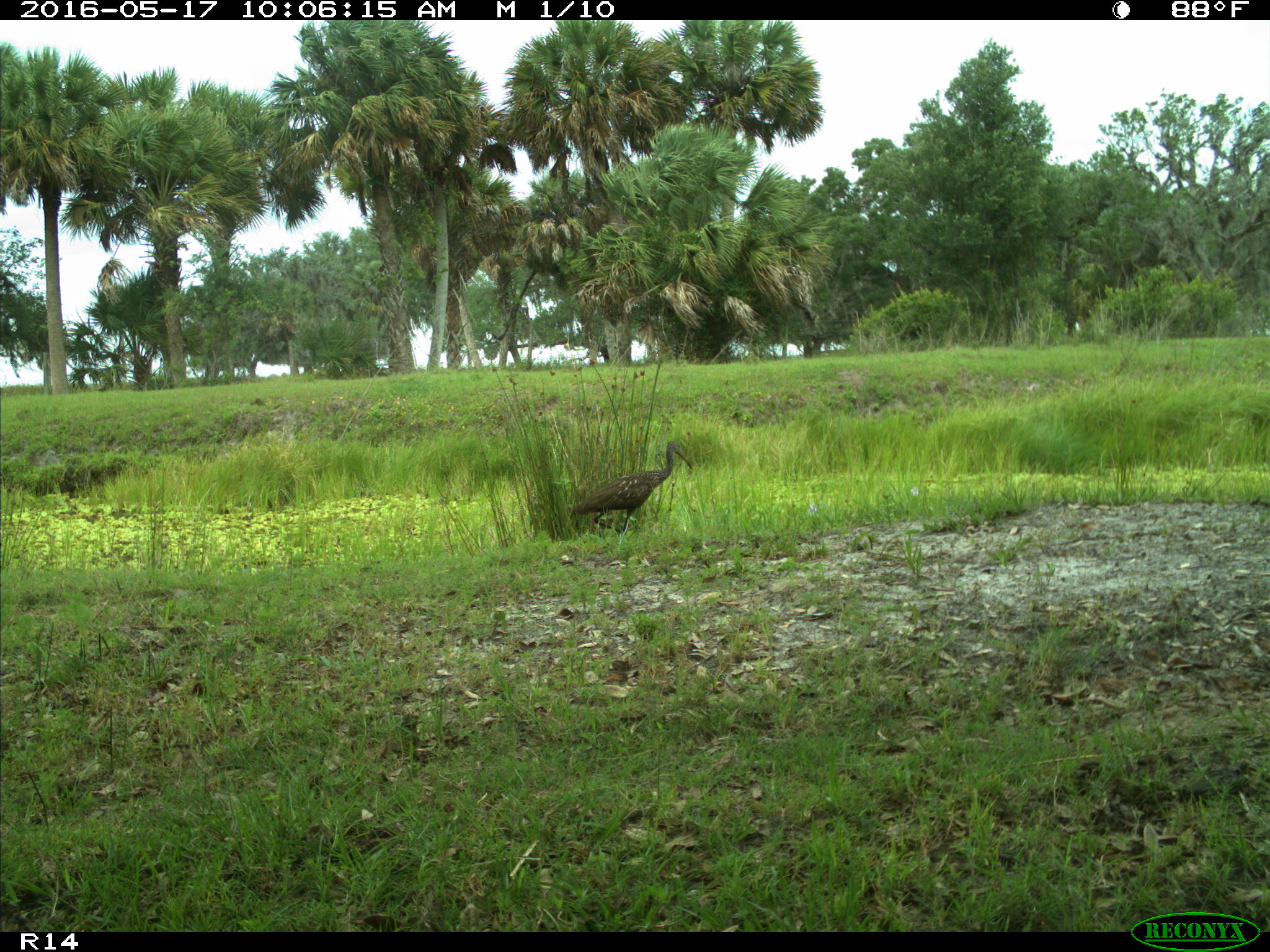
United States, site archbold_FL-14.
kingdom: Animalia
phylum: Chordata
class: Aves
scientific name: Aves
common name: birds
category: unidentified bird